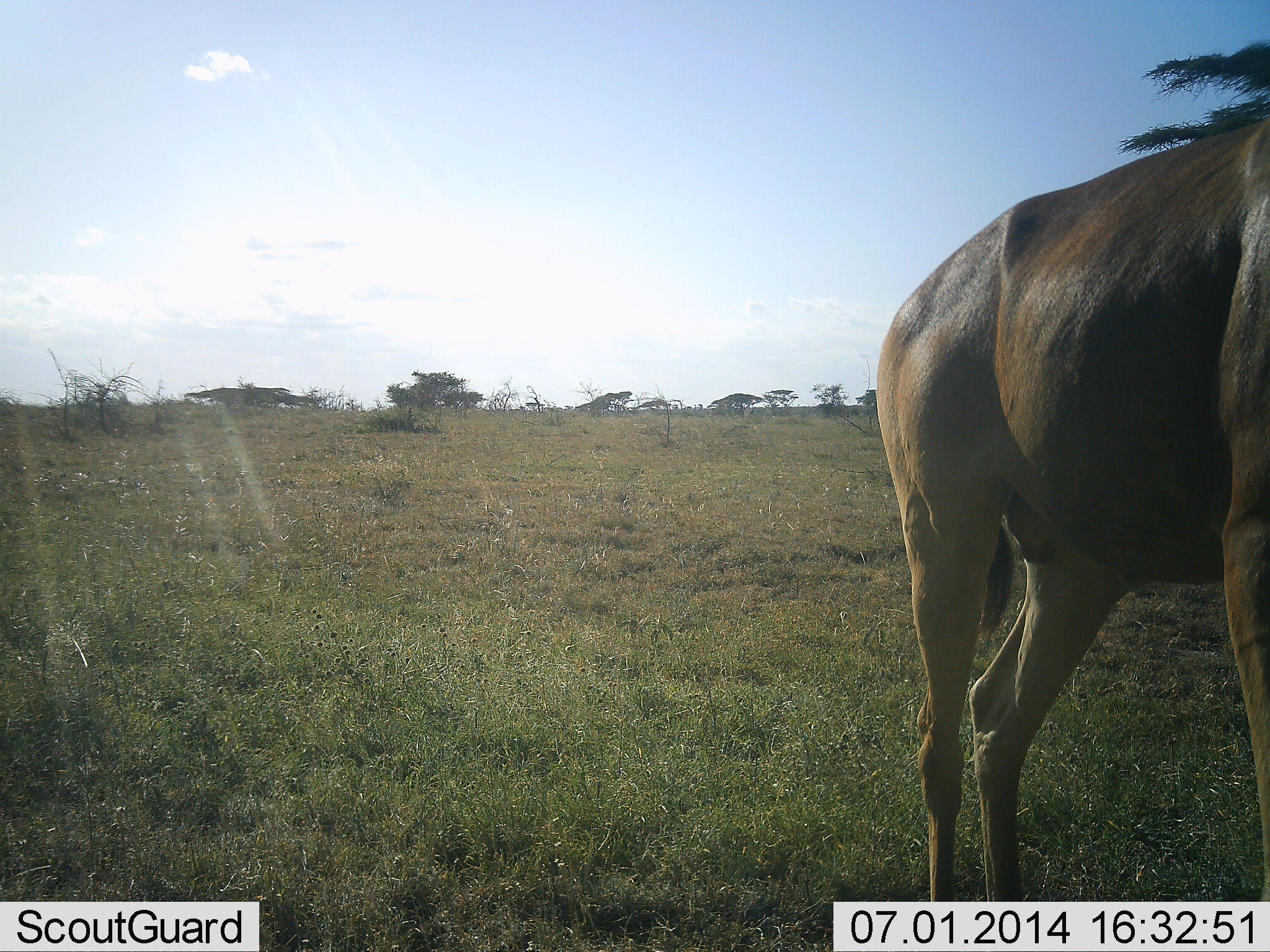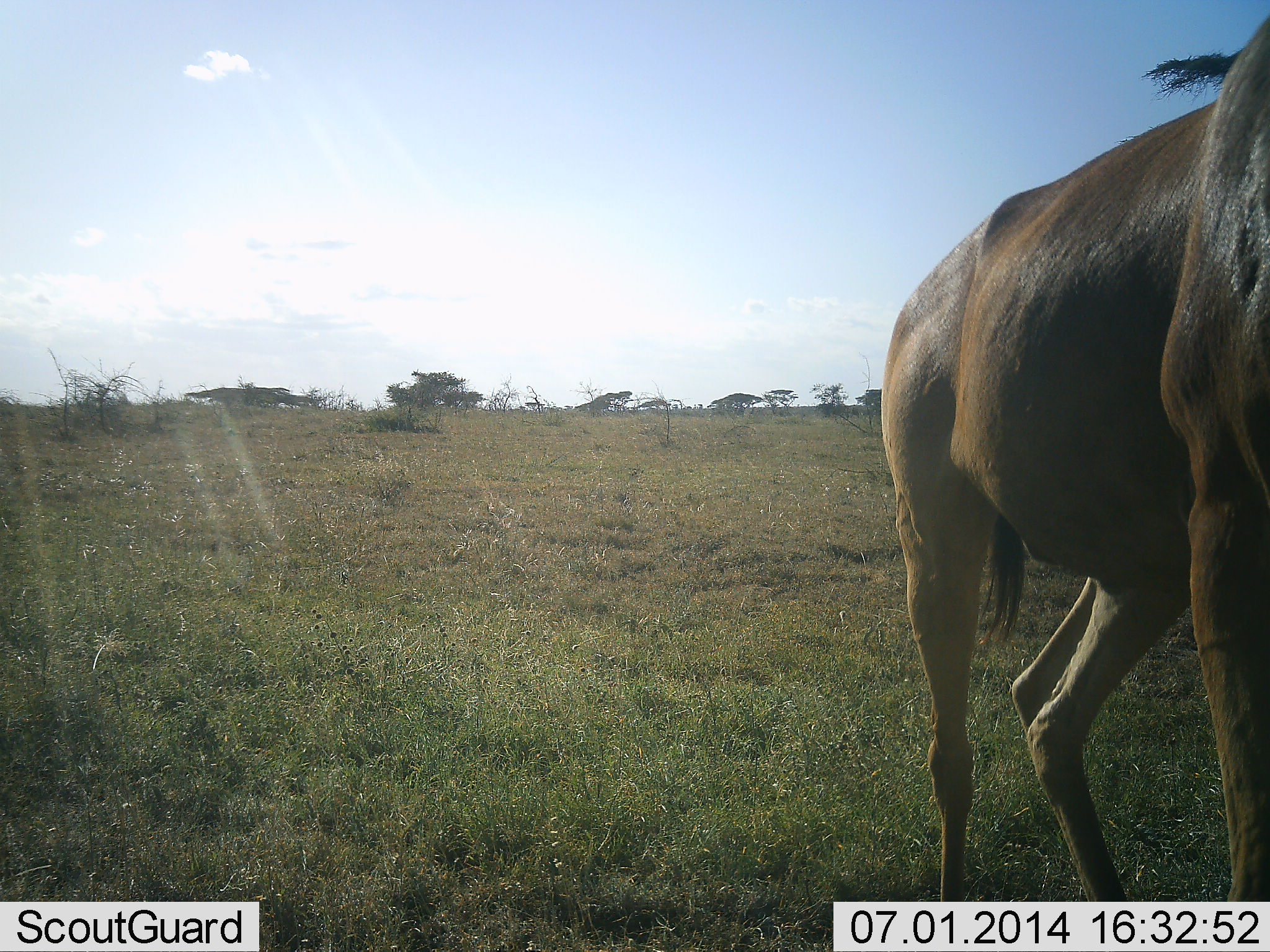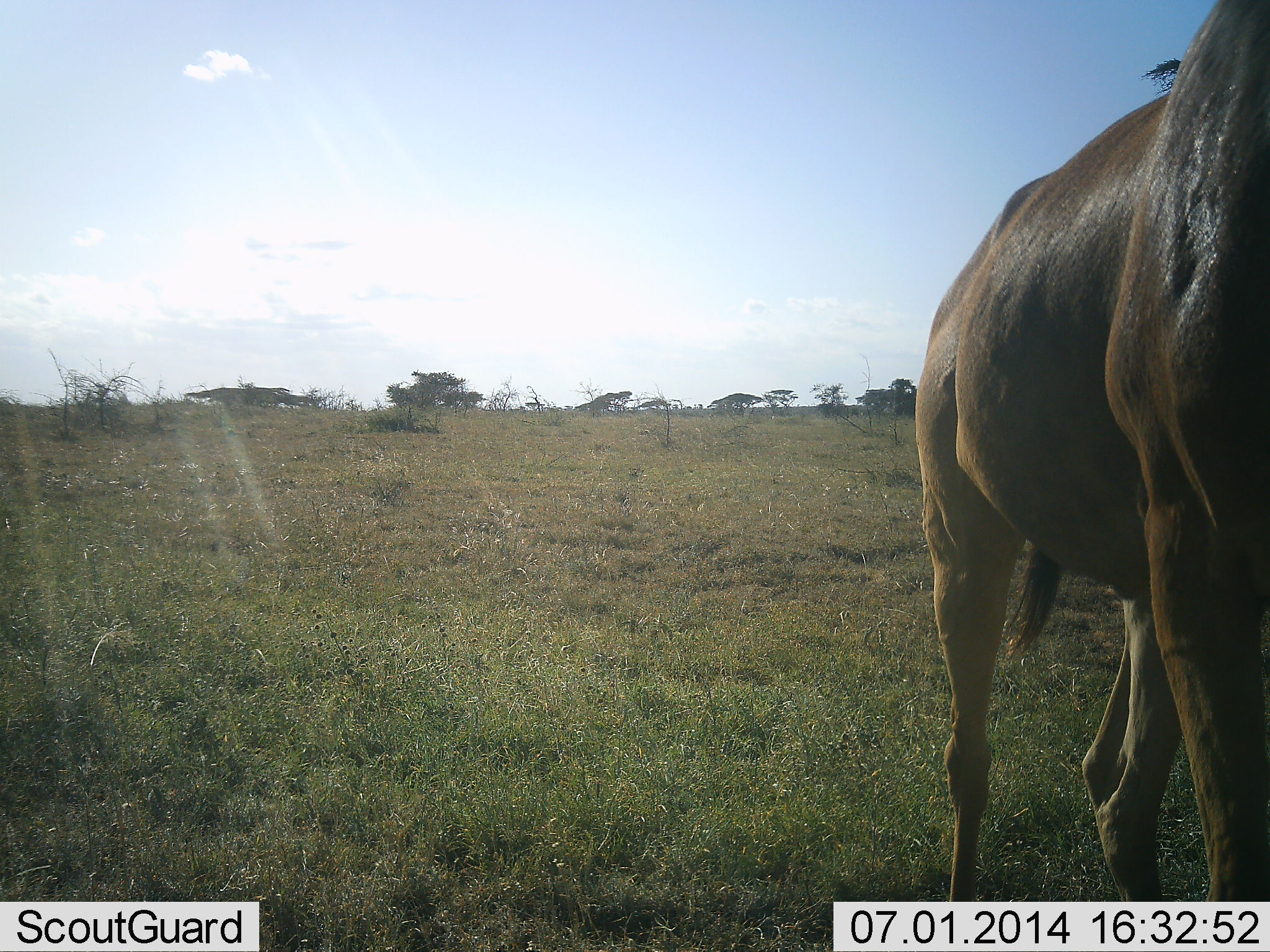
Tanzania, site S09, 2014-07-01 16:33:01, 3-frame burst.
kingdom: Animalia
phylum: Chordata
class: Mammalia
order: Artiodactyla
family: Bovidae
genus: Alcelaphus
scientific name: Alcelaphus buselaphus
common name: hartebeest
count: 1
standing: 80%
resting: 10%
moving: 20%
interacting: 0%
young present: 0%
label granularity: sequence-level